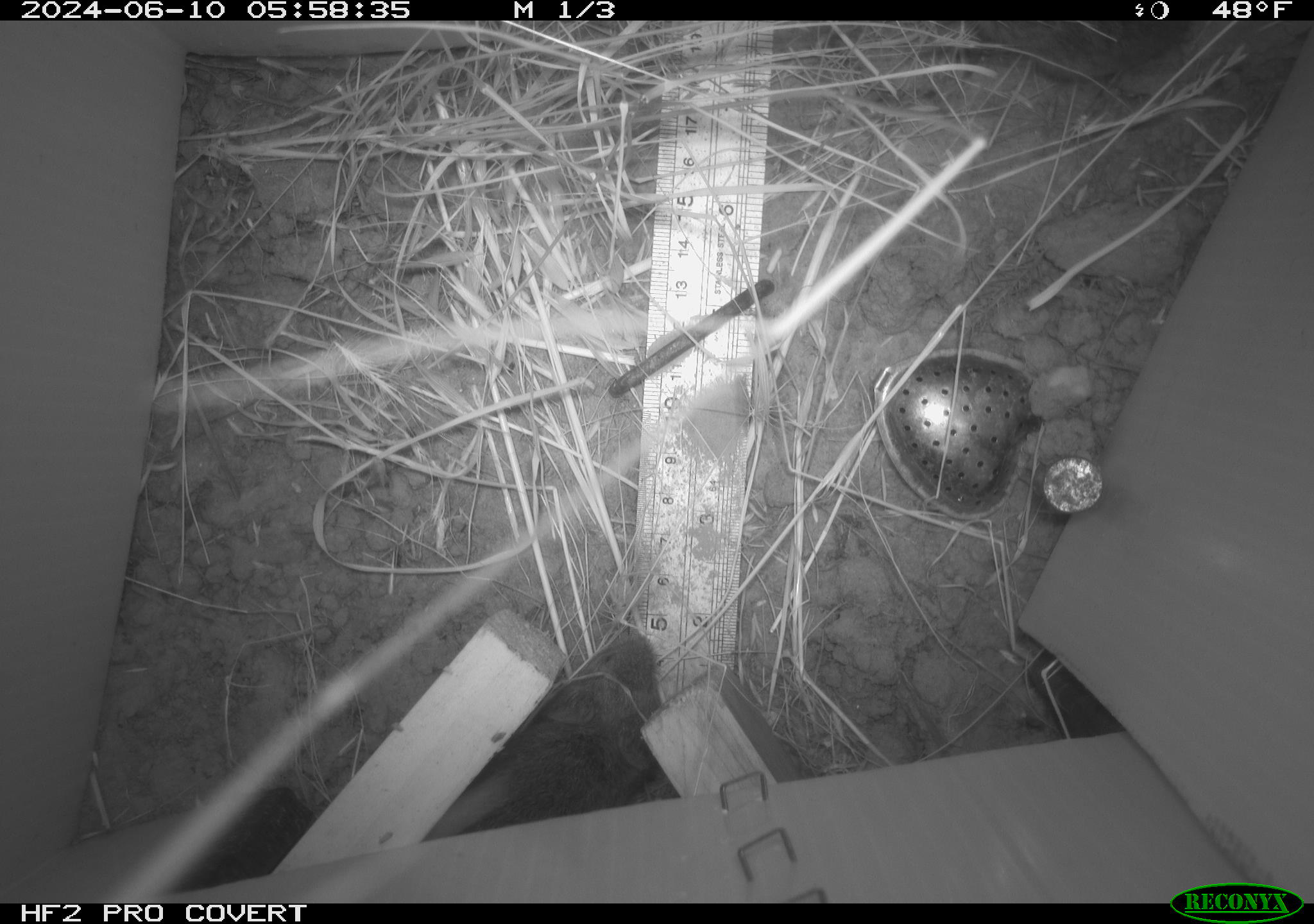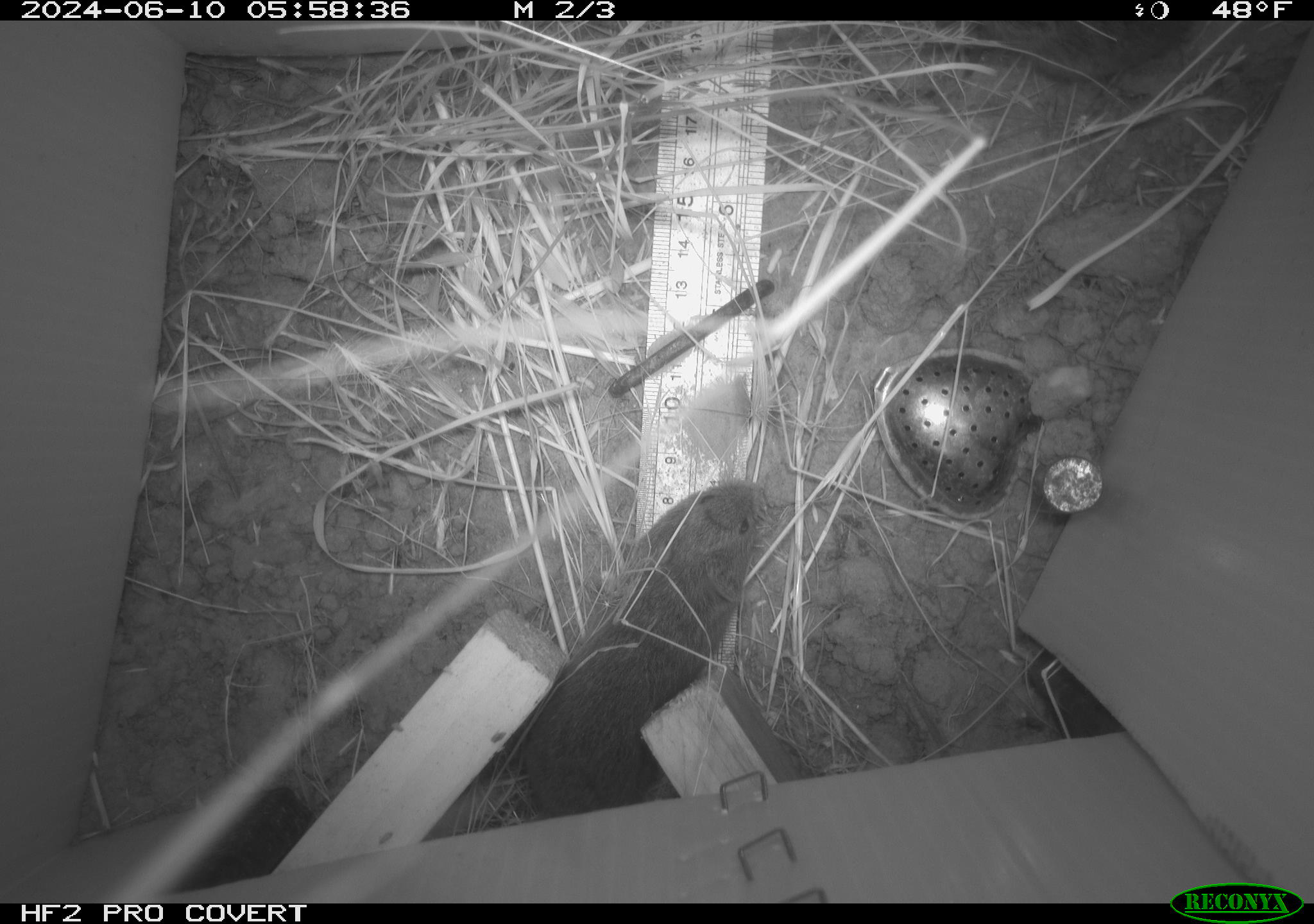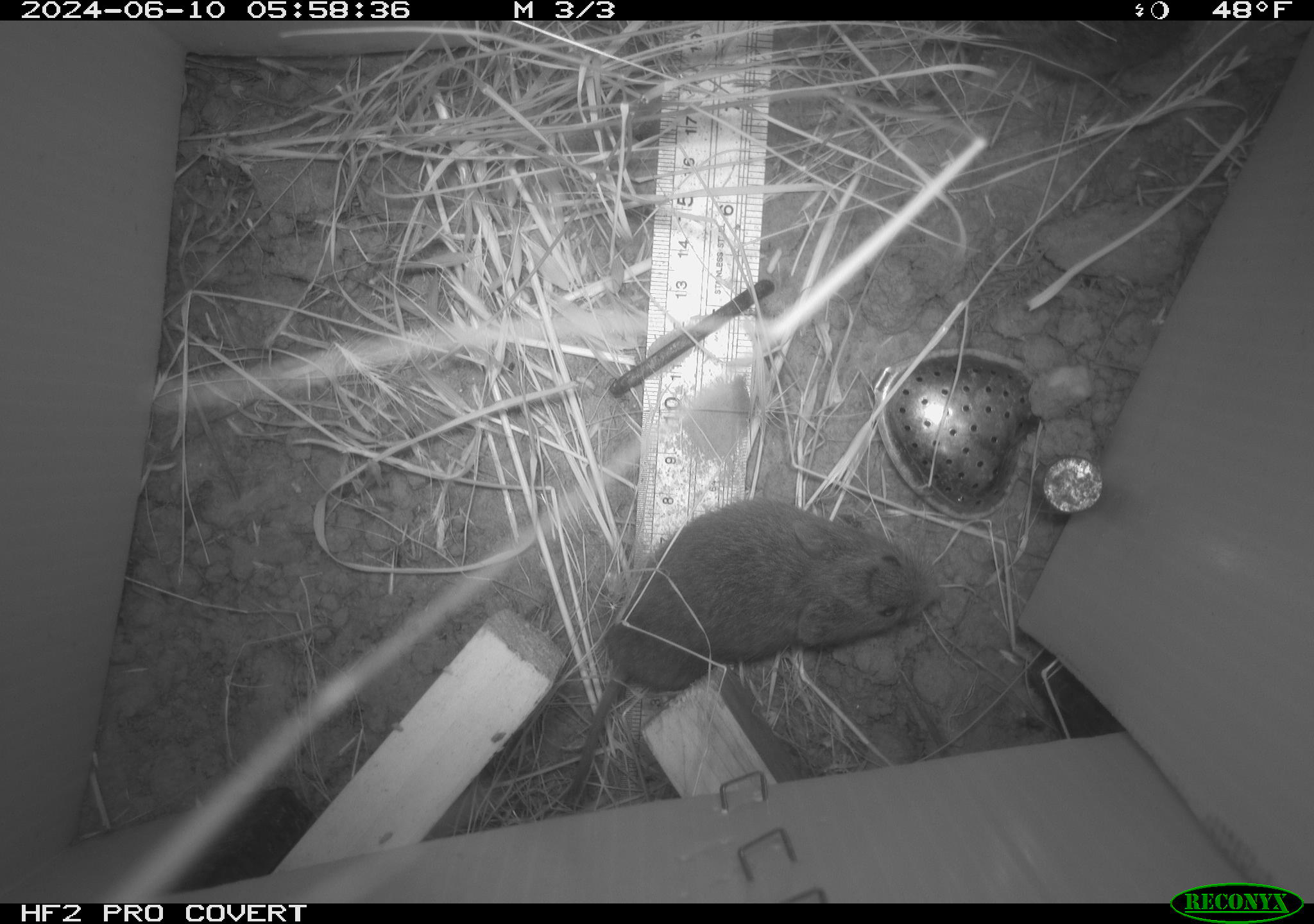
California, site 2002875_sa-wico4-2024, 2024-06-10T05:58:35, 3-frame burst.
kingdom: Animalia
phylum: Chordata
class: Mammalia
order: Rodentia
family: Cricetidae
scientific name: Arvicolinae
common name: voles, lemmings, and muskrats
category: arvicolinae subfamily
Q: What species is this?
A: Arvicolinae subfamily (voles, lemmings, and muskrats) (Arvicolinae).